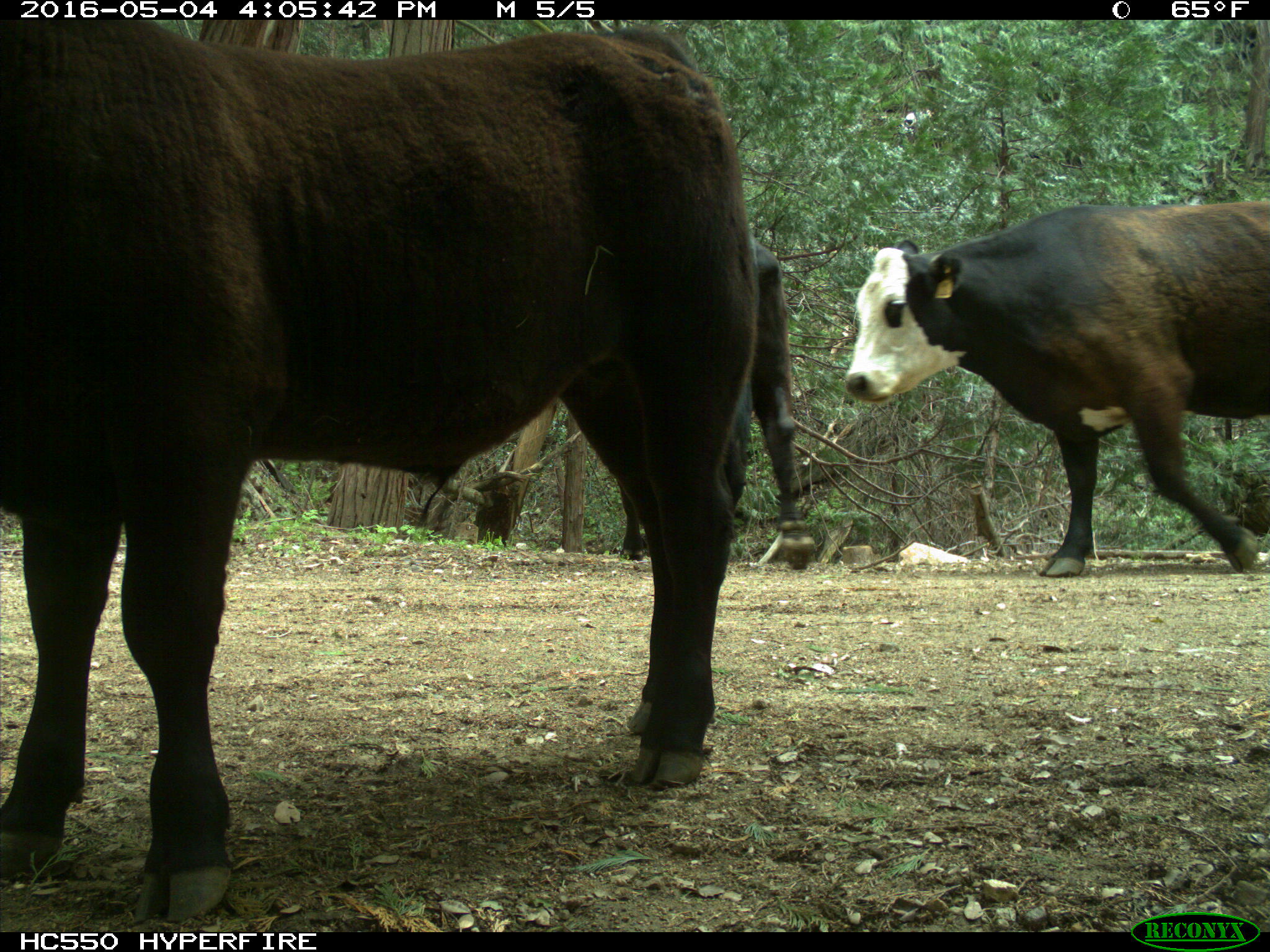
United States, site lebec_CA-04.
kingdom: Animalia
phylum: Chordata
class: Mammalia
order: Artiodactyla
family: Bovidae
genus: Bos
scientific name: Bos taurus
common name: domestic cow